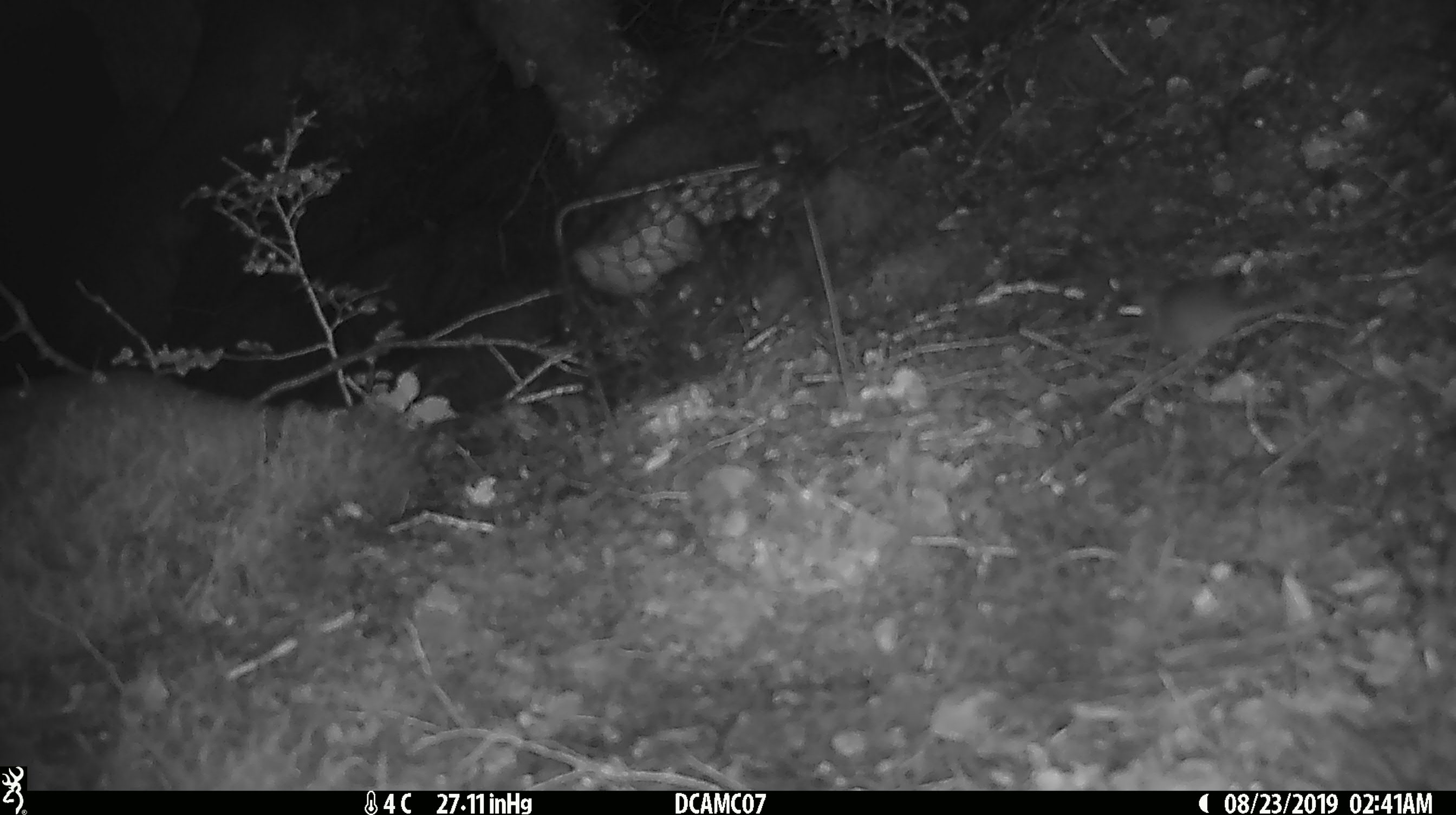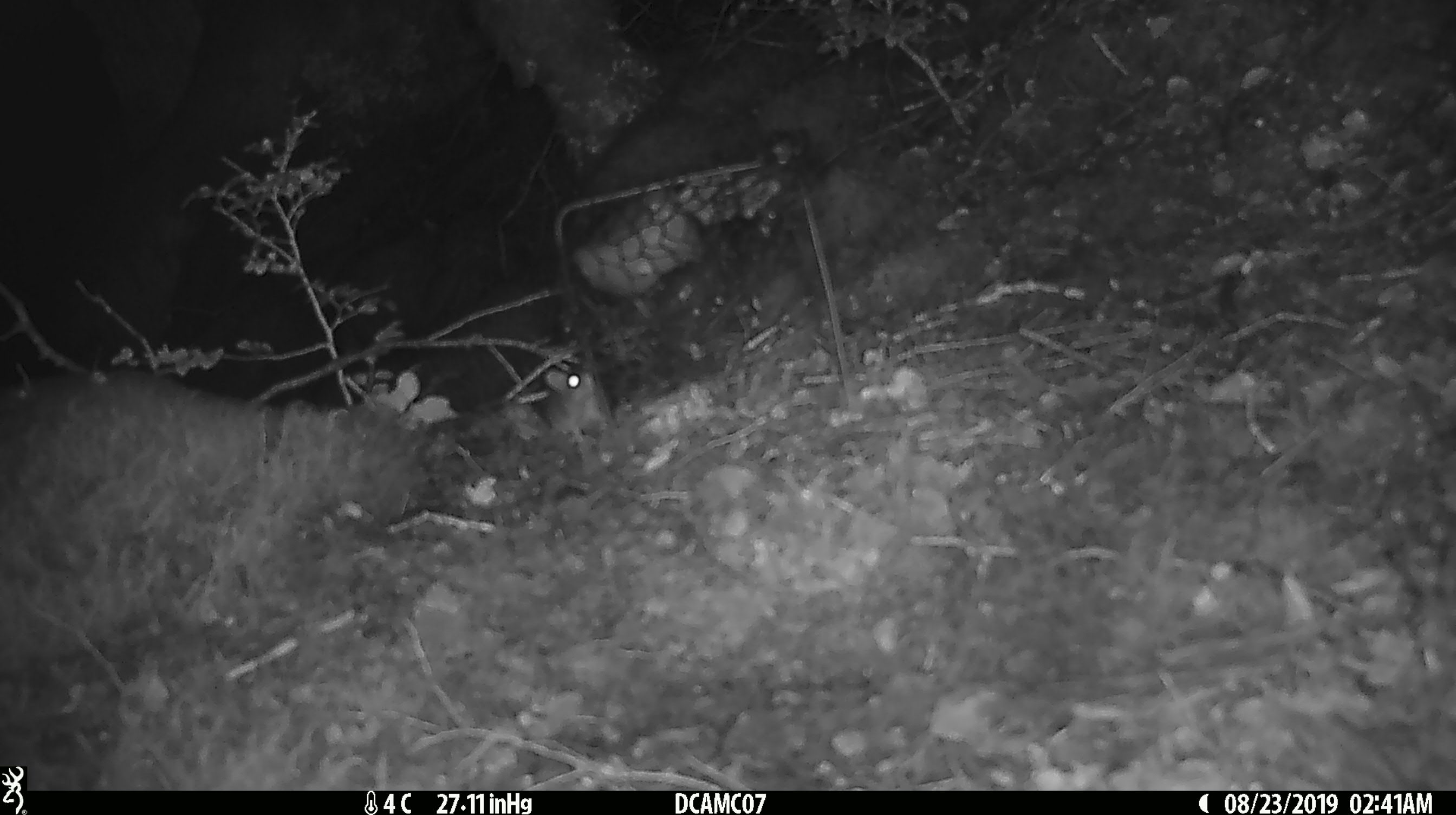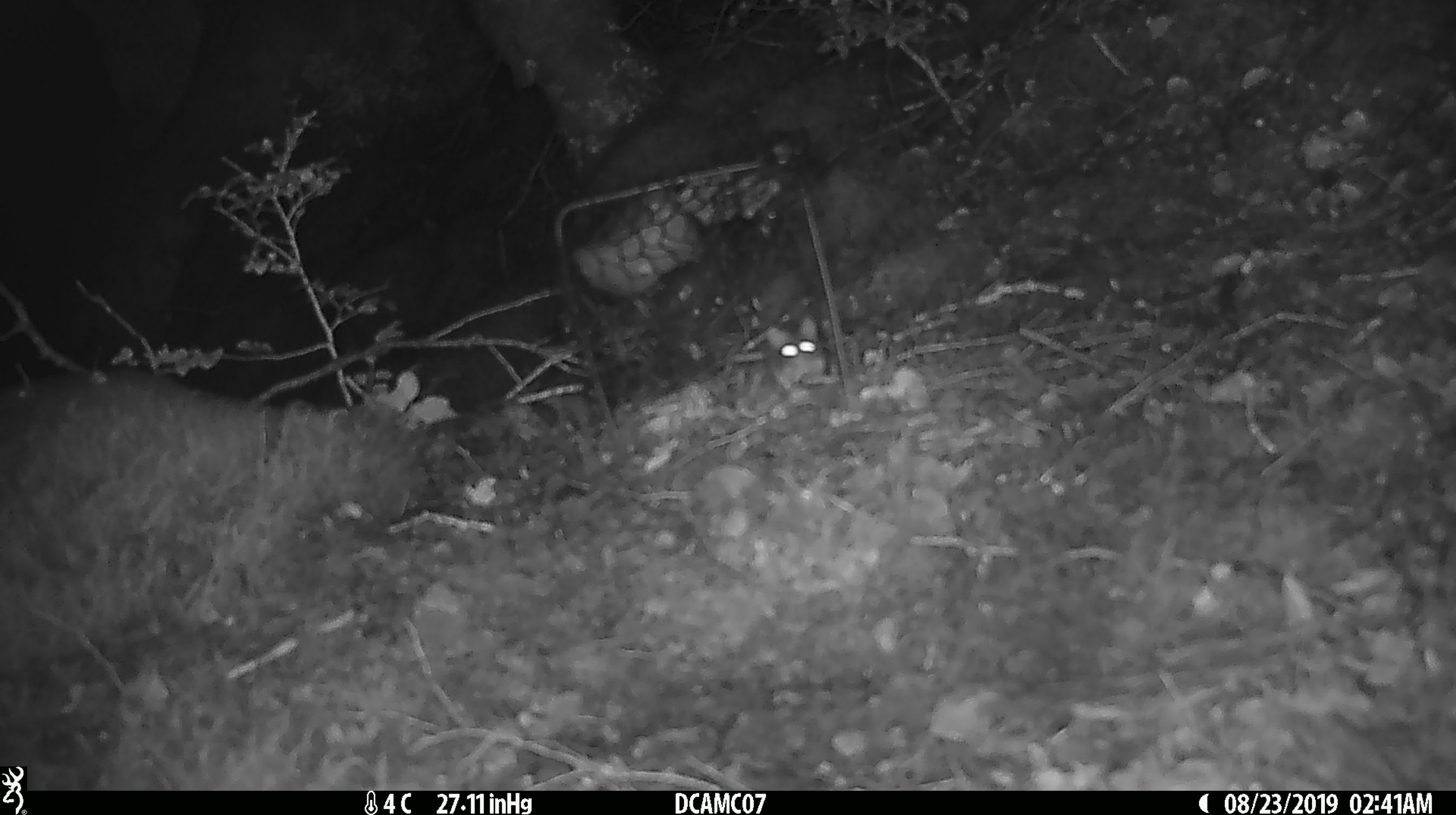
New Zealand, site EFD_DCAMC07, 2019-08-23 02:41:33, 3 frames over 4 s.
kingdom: Animalia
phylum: Chordata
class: Mammalia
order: Rodentia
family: Muridae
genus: Mus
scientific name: Mus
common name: mouse